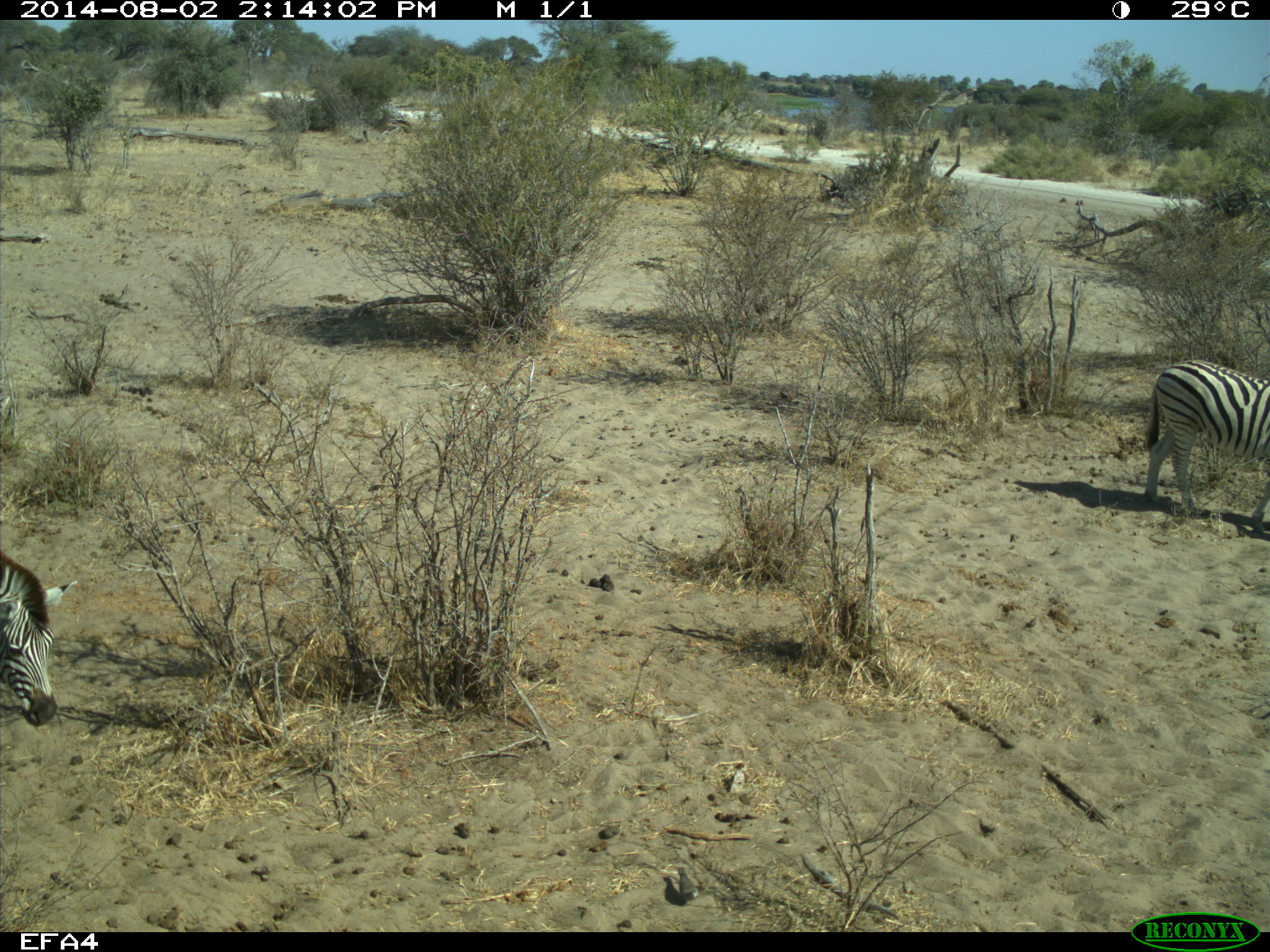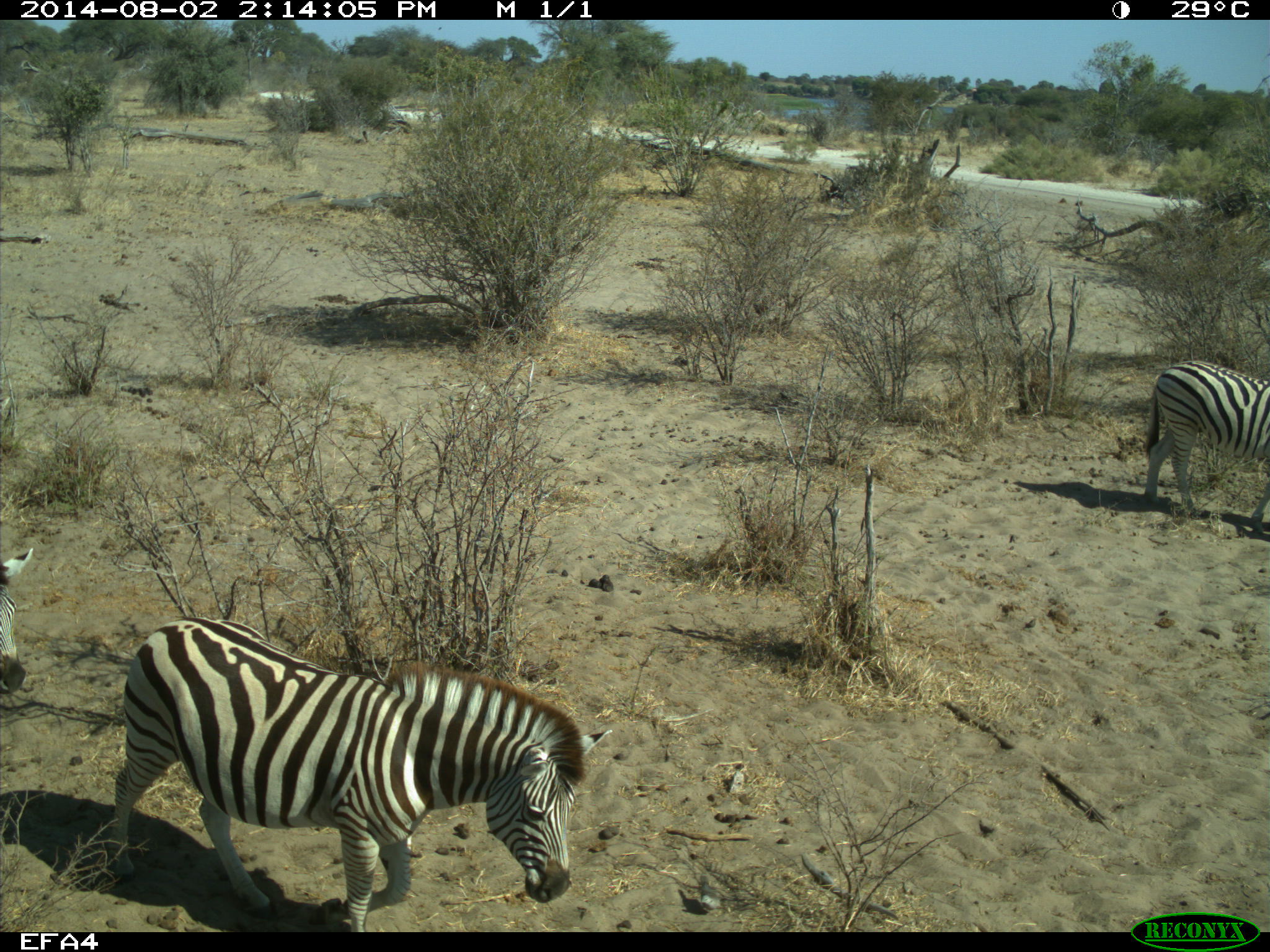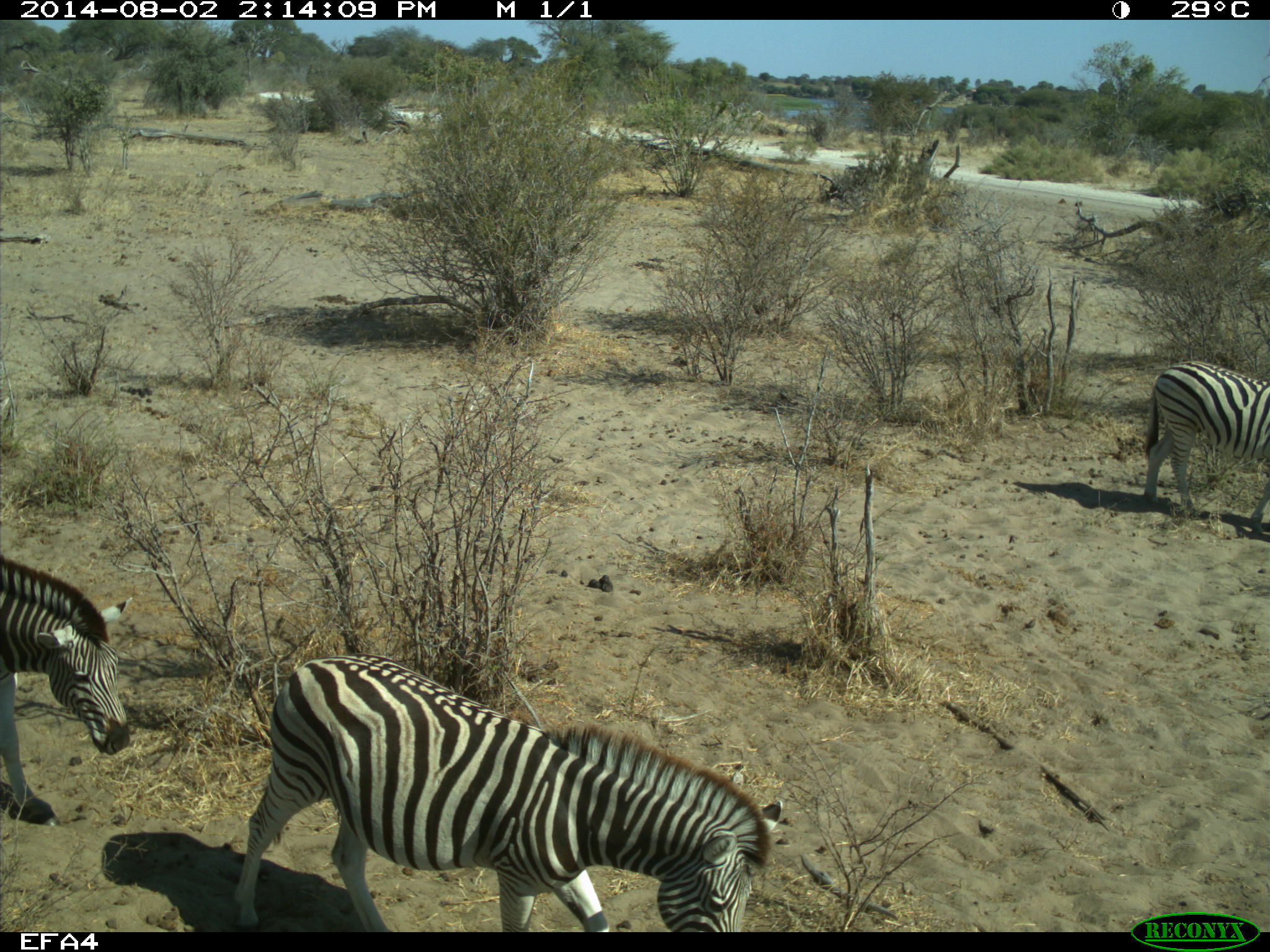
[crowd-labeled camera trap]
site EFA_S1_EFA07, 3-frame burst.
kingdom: Animalia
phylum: Chordata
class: Mammalia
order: Perissodactyla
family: Equidae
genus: Equus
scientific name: Equus quagga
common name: plains zebra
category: zebraplains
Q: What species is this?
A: Zebraplains (plains zebra) (Equus quagga).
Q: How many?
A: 3.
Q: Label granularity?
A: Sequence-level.